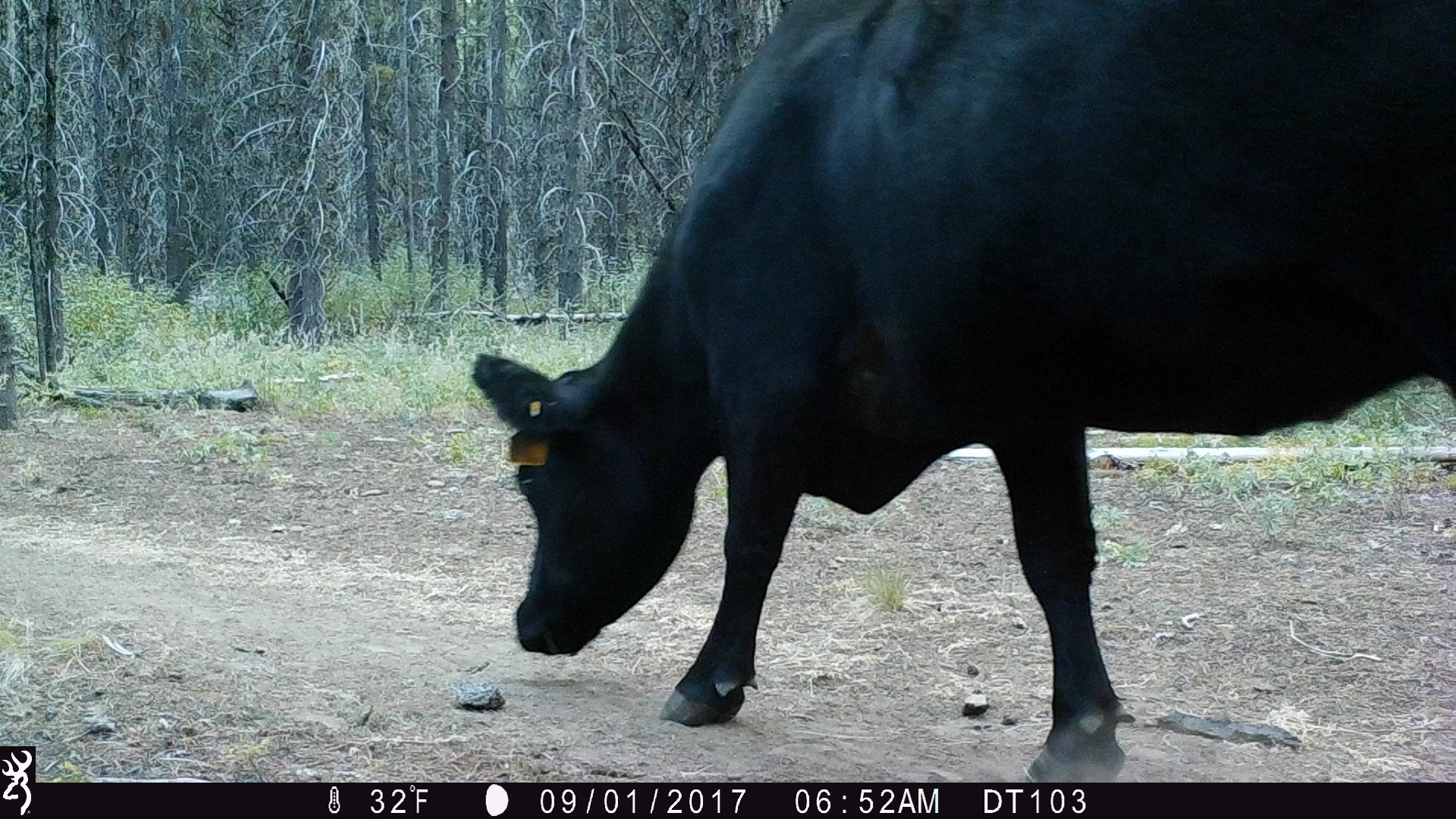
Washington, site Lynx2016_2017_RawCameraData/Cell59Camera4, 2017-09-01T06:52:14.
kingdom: Animalia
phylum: Chordata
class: Mammalia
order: Artiodactyla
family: Bovidae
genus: Bos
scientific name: Bos taurus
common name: domestic cattle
Domestic cattle (Bos taurus). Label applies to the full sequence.